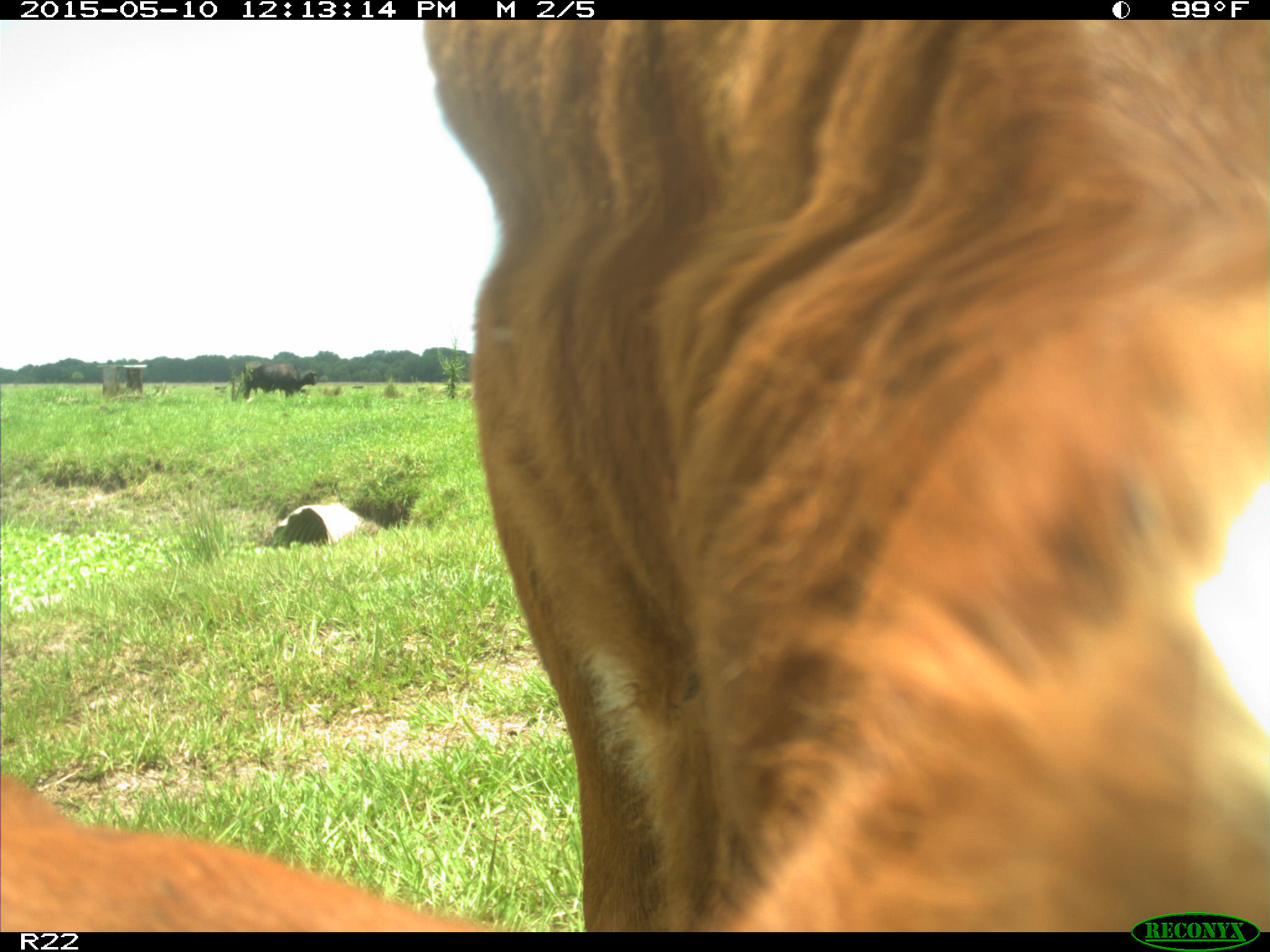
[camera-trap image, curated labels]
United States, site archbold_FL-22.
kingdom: Animalia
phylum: Chordata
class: Mammalia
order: Artiodactyla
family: Bovidae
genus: Bos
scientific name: Bos taurus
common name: domestic cow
Bos taurus (domestic cow).